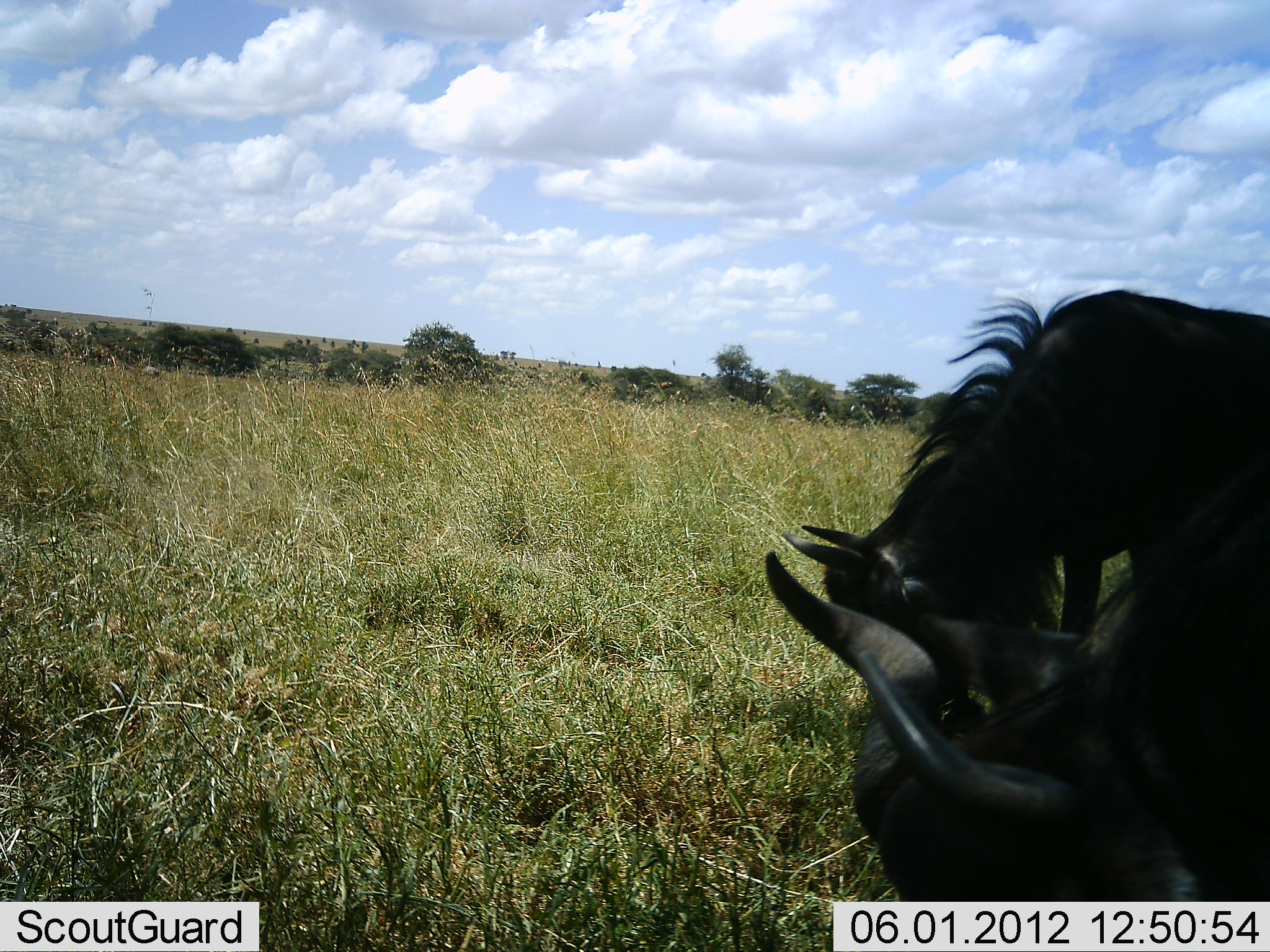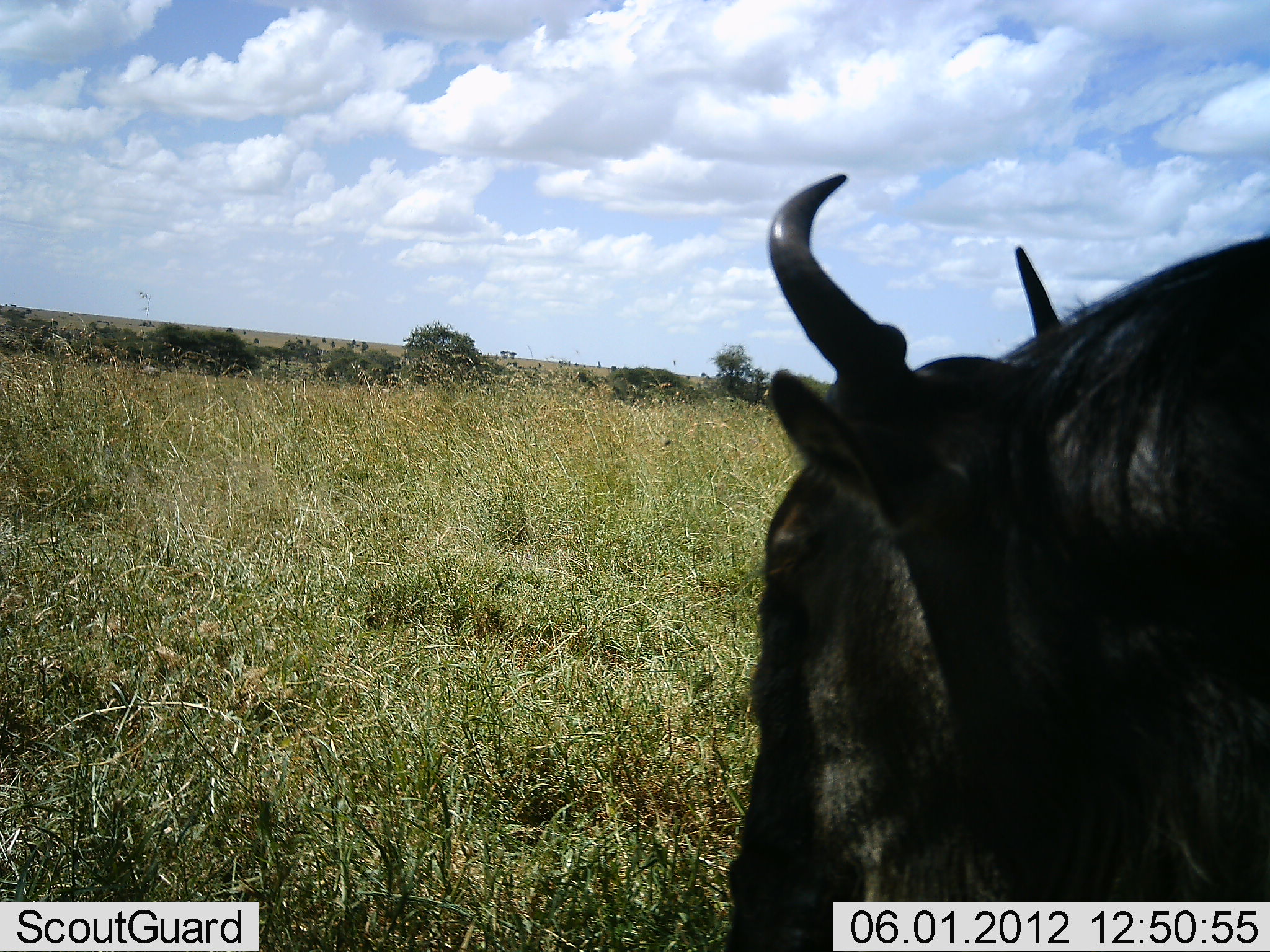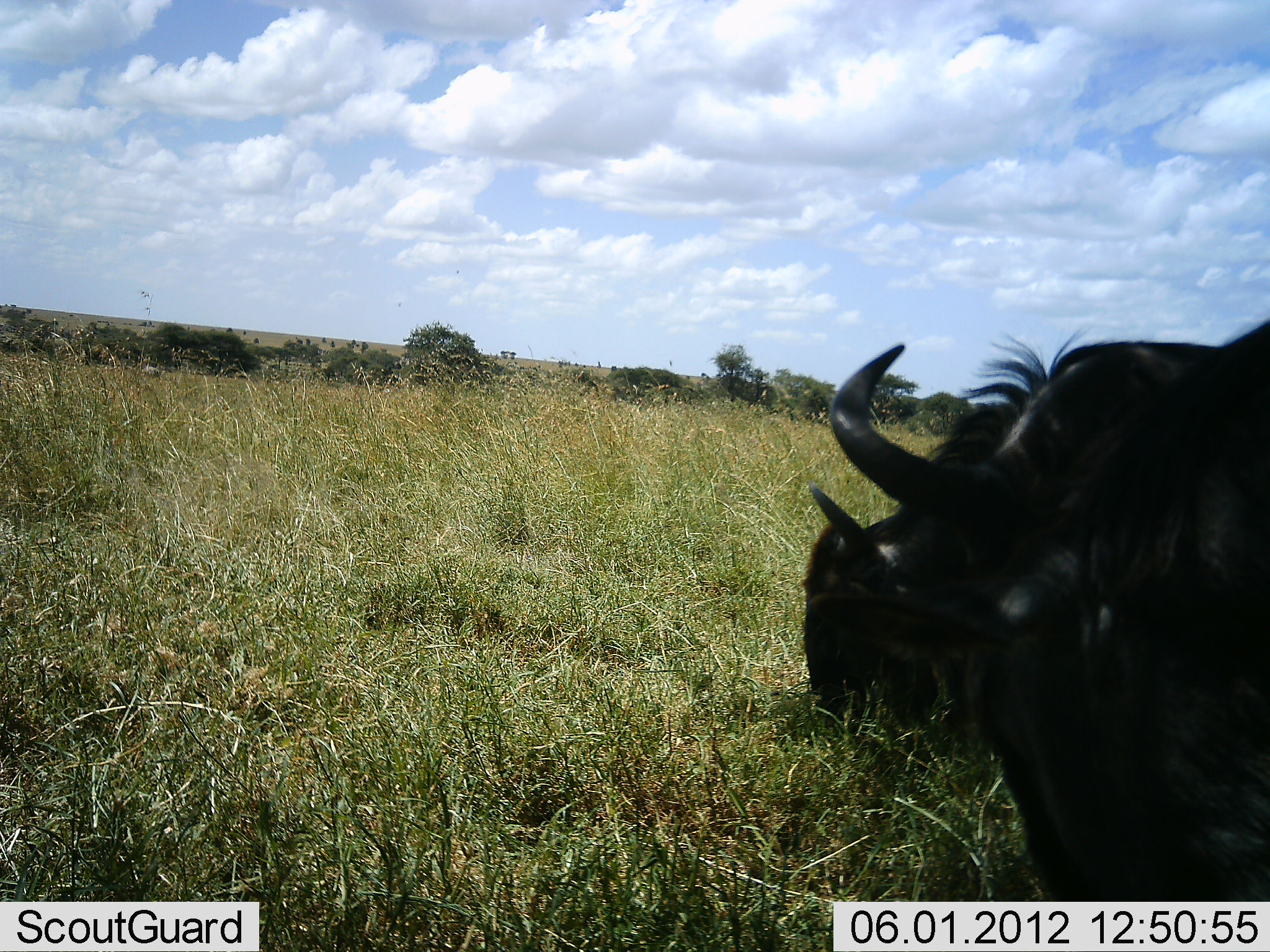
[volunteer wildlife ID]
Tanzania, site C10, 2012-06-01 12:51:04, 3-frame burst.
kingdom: Animalia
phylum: Chordata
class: Mammalia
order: Artiodactyla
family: Bovidae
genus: Connochaetes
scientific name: Connochaetes taurinus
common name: blue wildebeest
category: wildebeest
Wildebeest (blue wildebeest) (Connochaetes taurinus), count 2. Behavior (volunteer vote fractions): standing 40%, resting 10%, moving 30%, interacting 0%. Young present (vote fraction): 0%. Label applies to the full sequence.